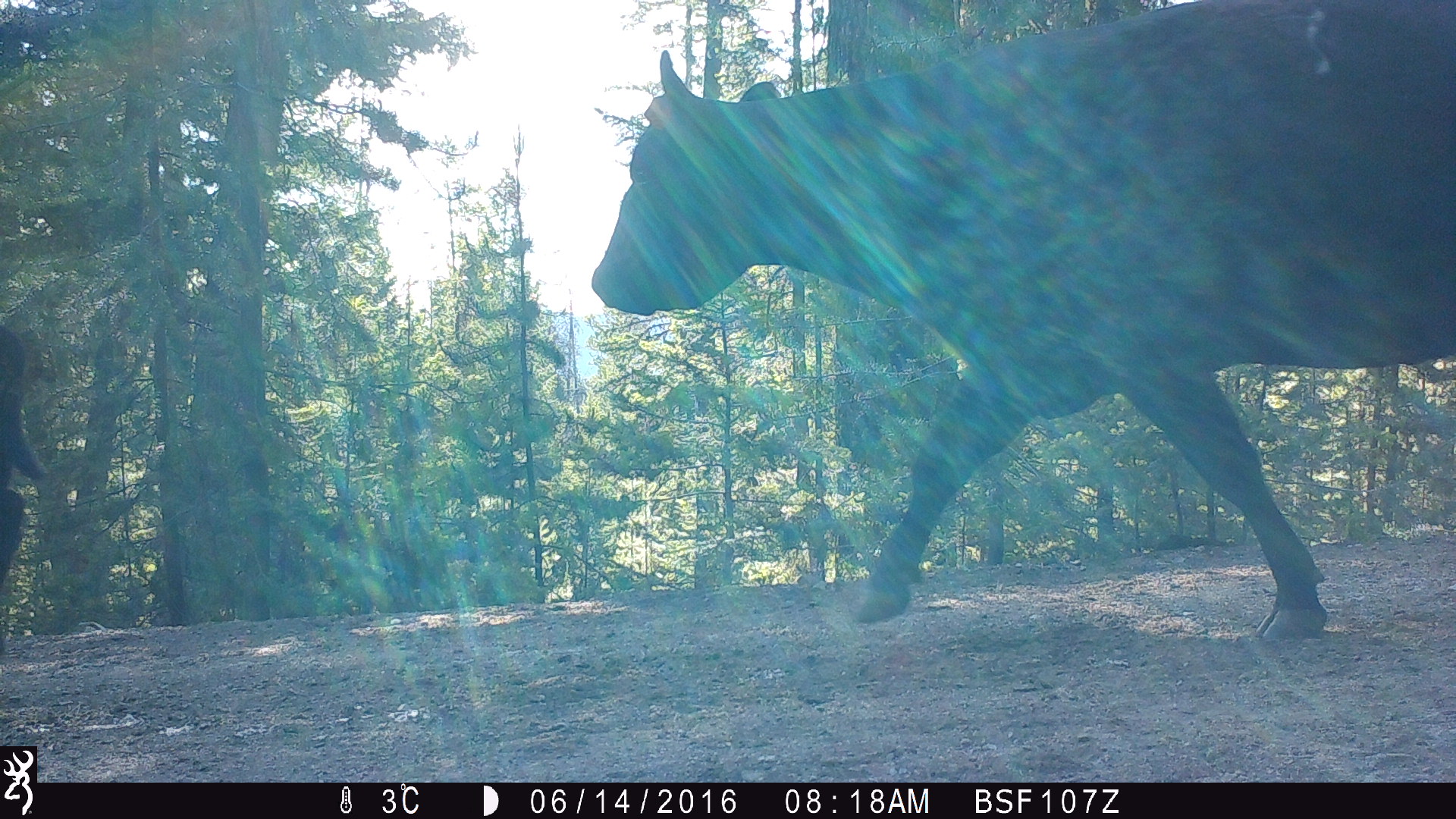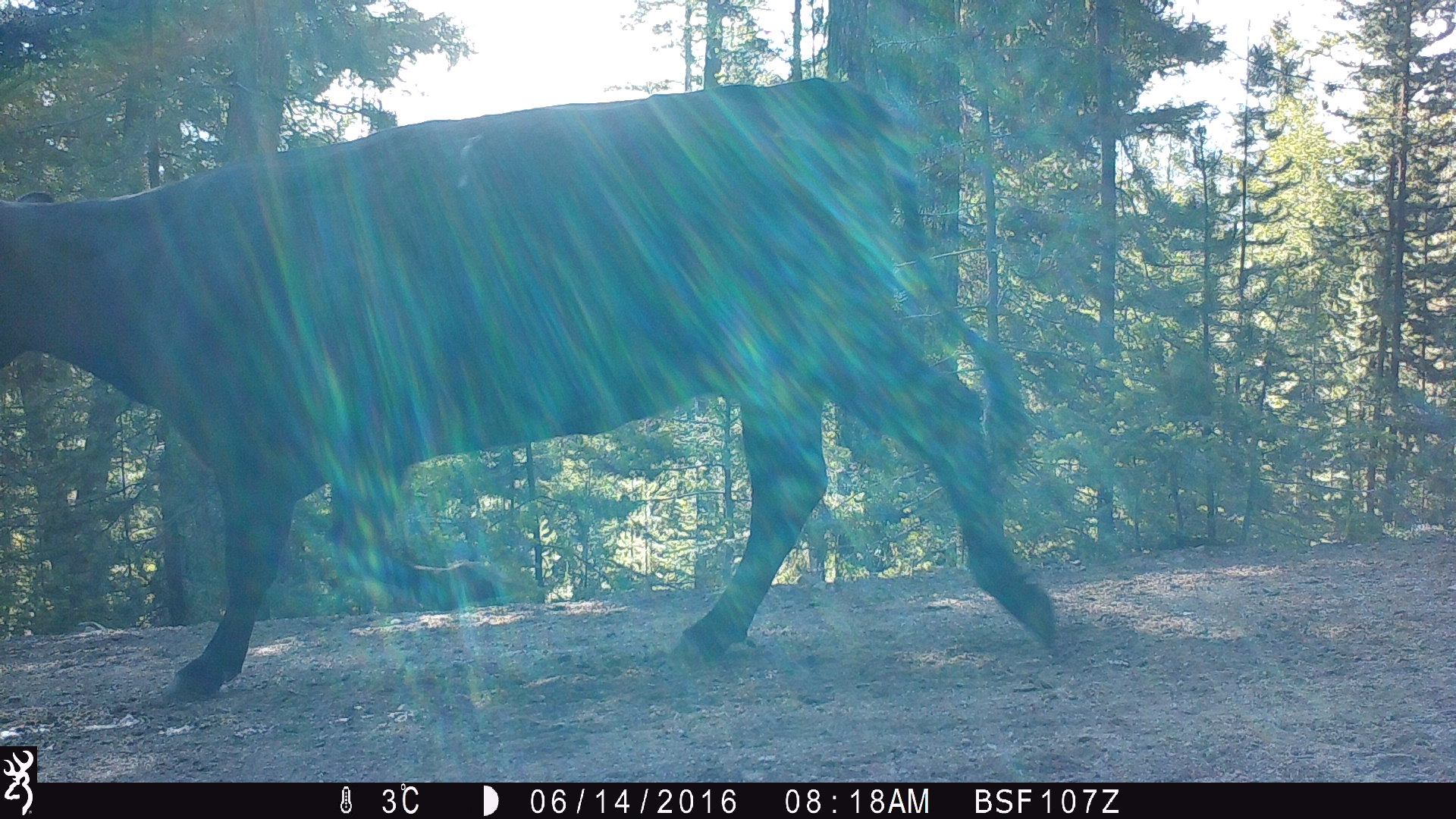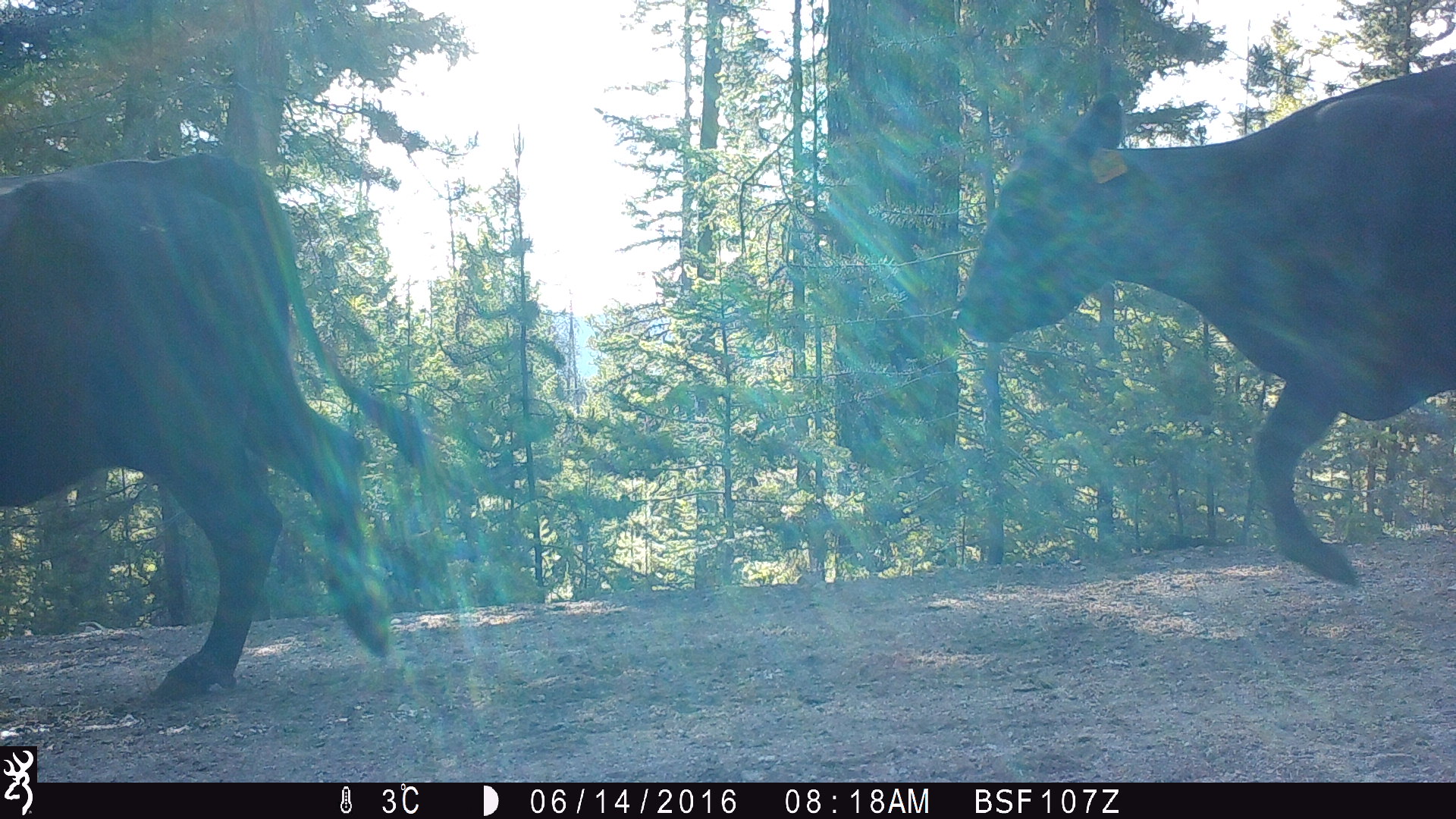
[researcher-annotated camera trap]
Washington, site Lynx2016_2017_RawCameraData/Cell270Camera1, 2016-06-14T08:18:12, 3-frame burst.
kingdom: Animalia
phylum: Chordata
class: Mammalia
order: Artiodactyla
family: Bovidae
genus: Bos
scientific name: Bos taurus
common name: domestic cattle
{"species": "domestic cattle (Bos taurus)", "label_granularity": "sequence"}